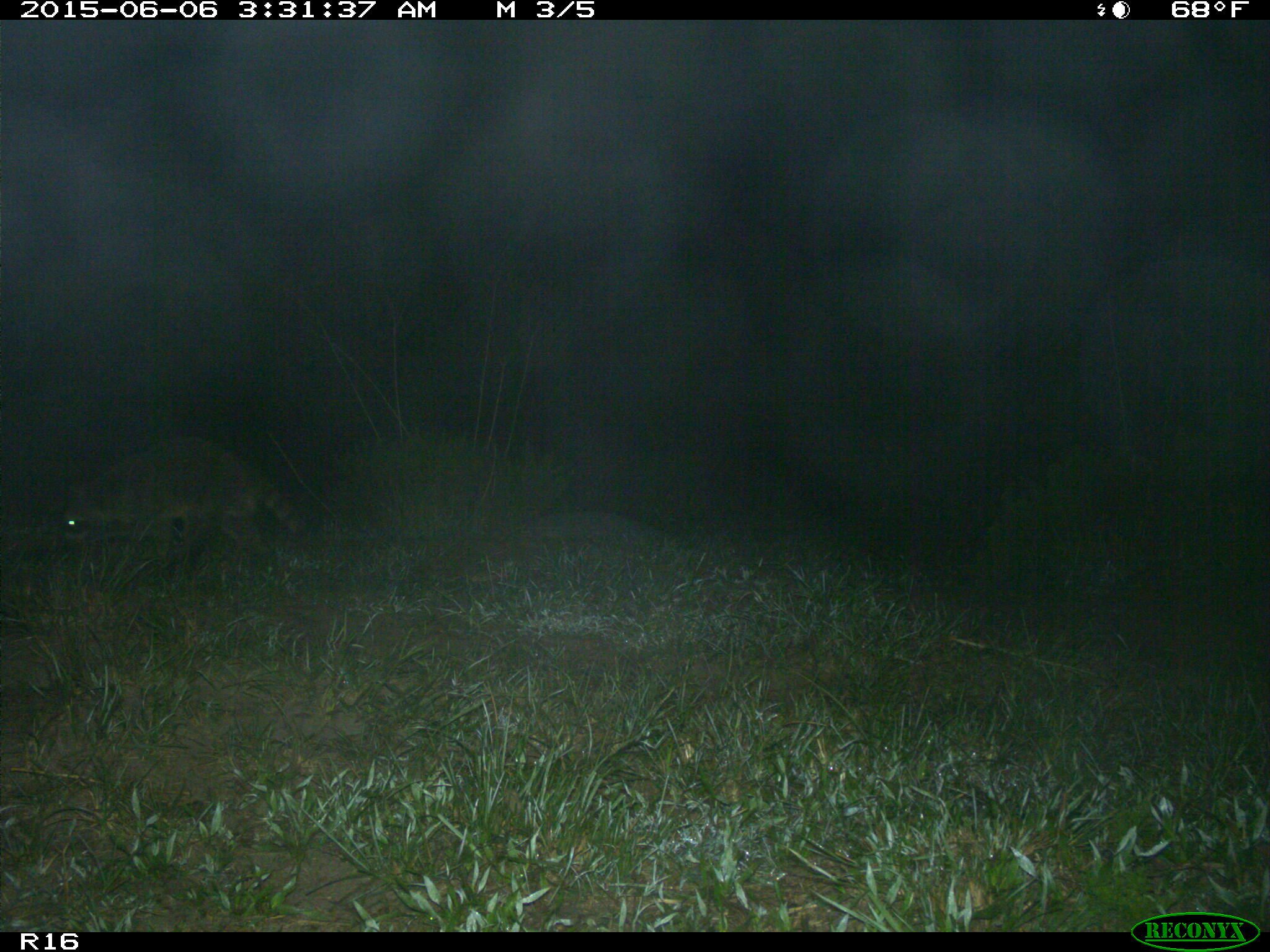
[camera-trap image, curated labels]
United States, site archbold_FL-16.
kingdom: Animalia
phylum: Chordata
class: Mammalia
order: Carnivora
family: Procyonidae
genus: Procyon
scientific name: Procyon lotor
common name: common raccoon